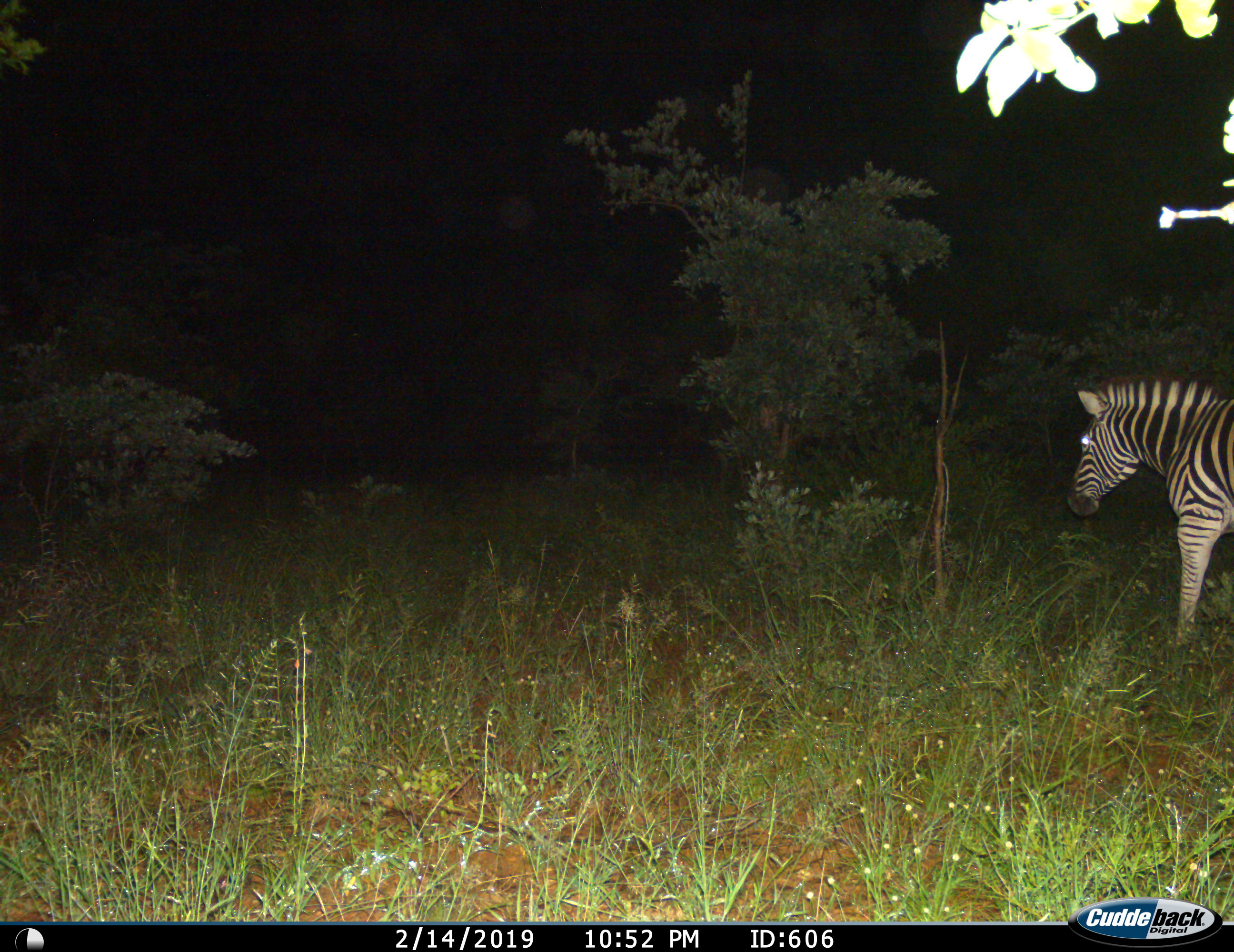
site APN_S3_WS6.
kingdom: Animalia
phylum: Chordata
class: Mammalia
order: Perissodactyla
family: Equidae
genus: Equus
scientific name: Equus quagga burchellii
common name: burchell's zebra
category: zebraburchells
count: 1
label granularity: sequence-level